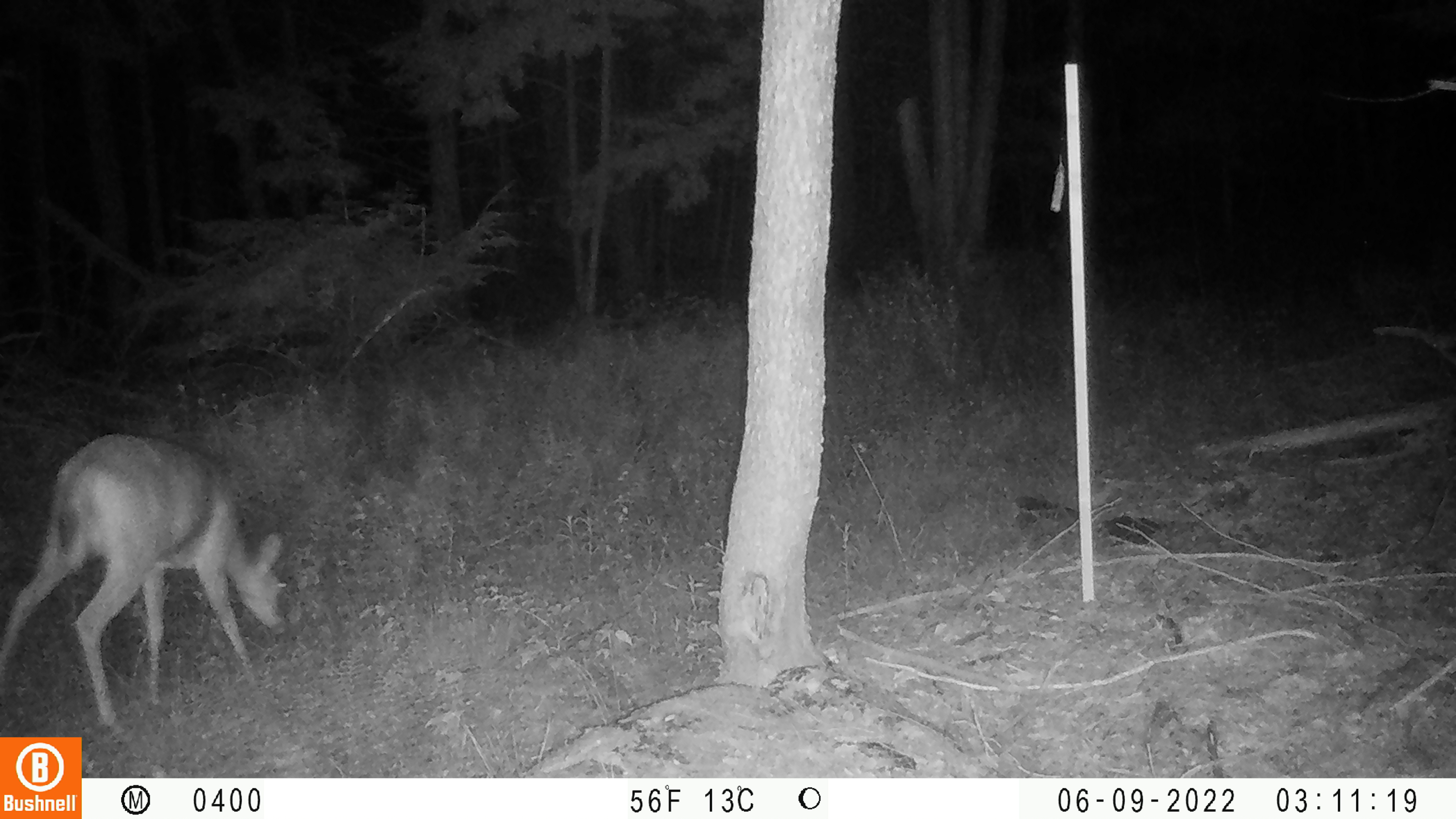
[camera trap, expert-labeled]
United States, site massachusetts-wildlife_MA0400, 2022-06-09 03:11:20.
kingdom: Animalia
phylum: Chordata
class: Mammalia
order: Artiodactyla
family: Cervidae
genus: Odocoileus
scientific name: Odocoileus virginianus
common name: white-tailed deer